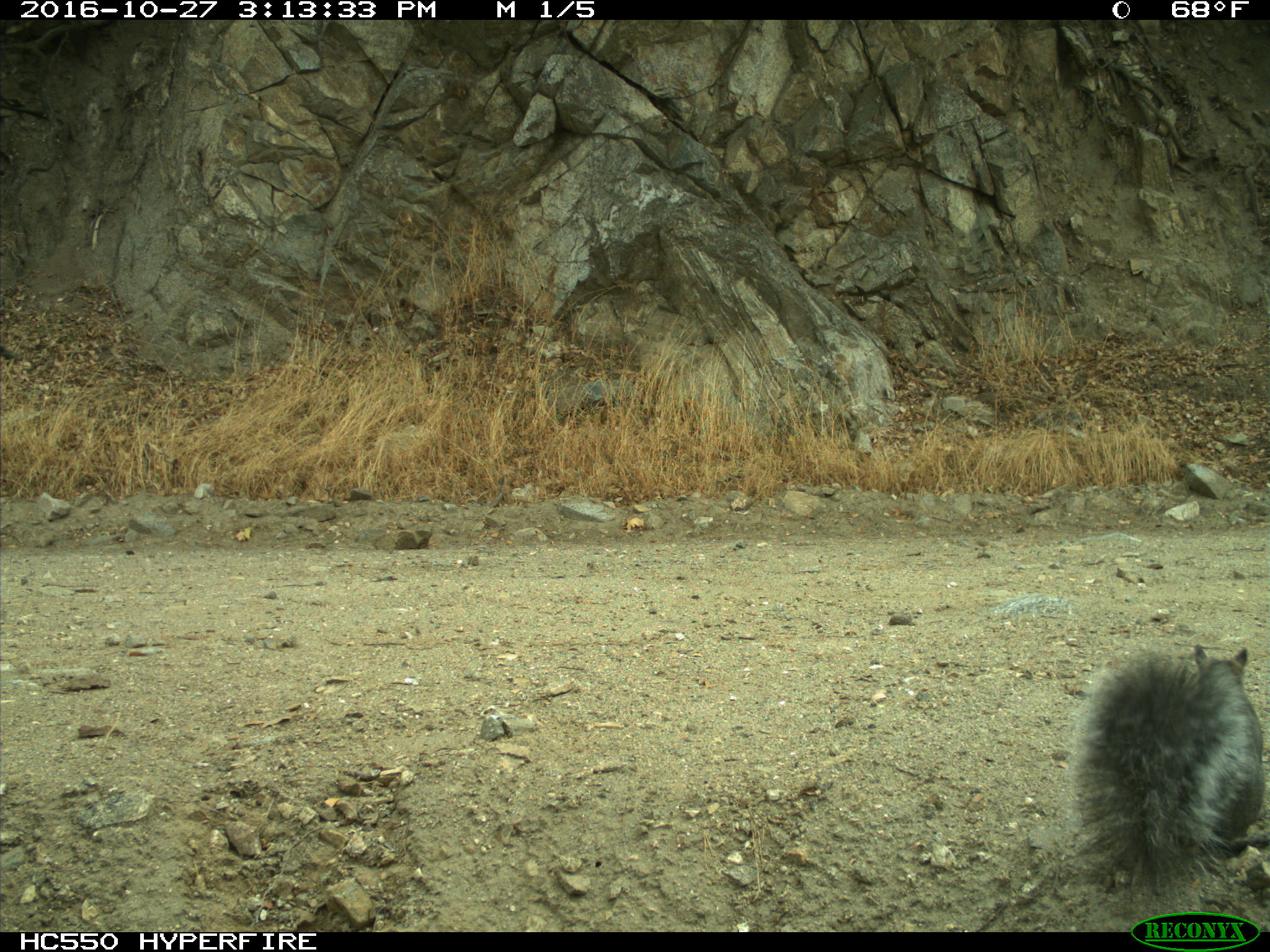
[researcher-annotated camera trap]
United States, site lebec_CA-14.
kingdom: Animalia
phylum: Chordata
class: Mammalia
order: Rodentia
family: Sciuridae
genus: Sciurus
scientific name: Sciurus carolinensis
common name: eastern gray squirrel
Sciurus carolinensis (eastern gray squirrel).